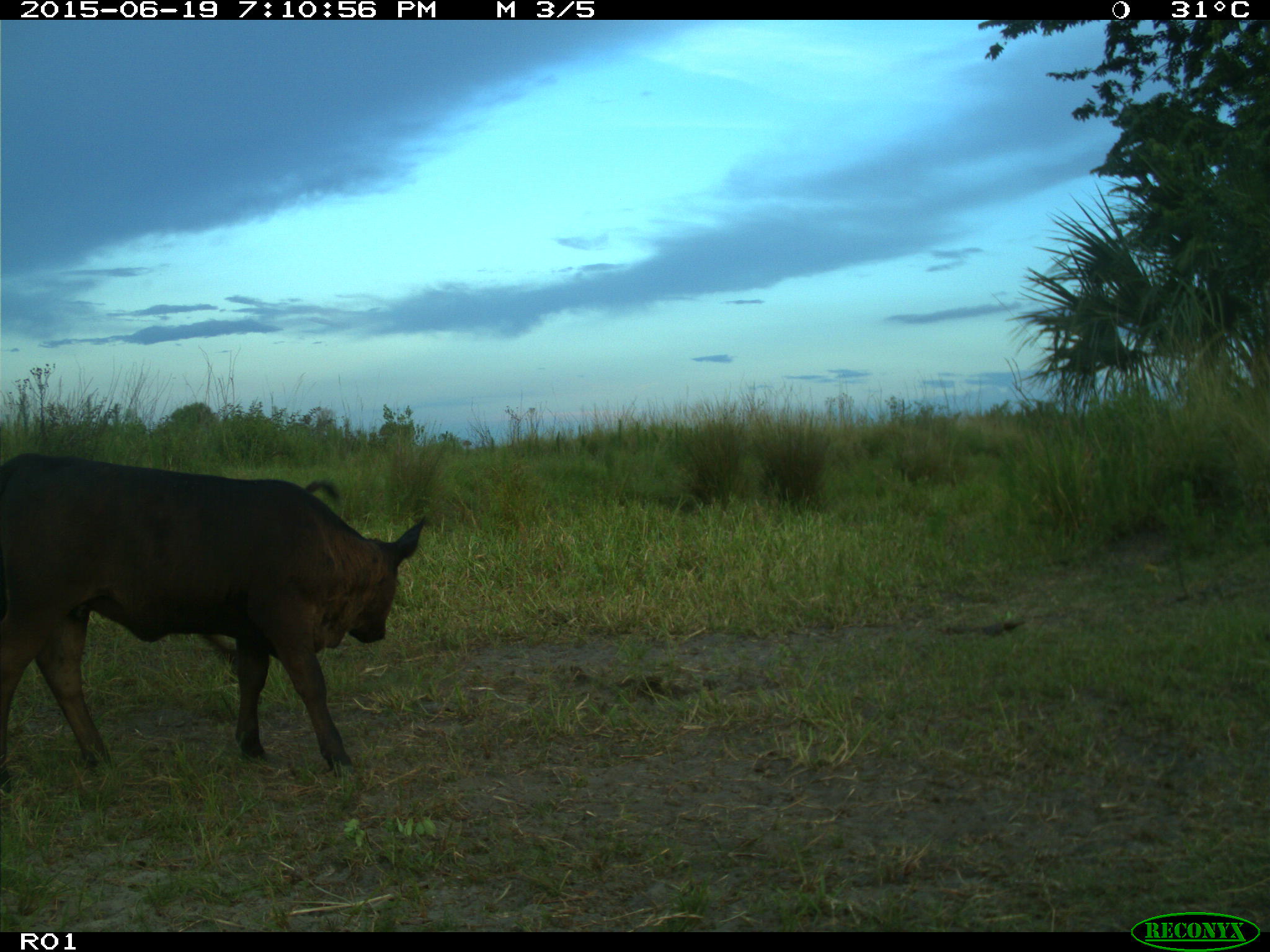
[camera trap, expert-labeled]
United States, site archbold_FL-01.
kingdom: Animalia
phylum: Chordata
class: Mammalia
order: Artiodactyla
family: Bovidae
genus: Bos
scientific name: Bos taurus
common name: domestic cow